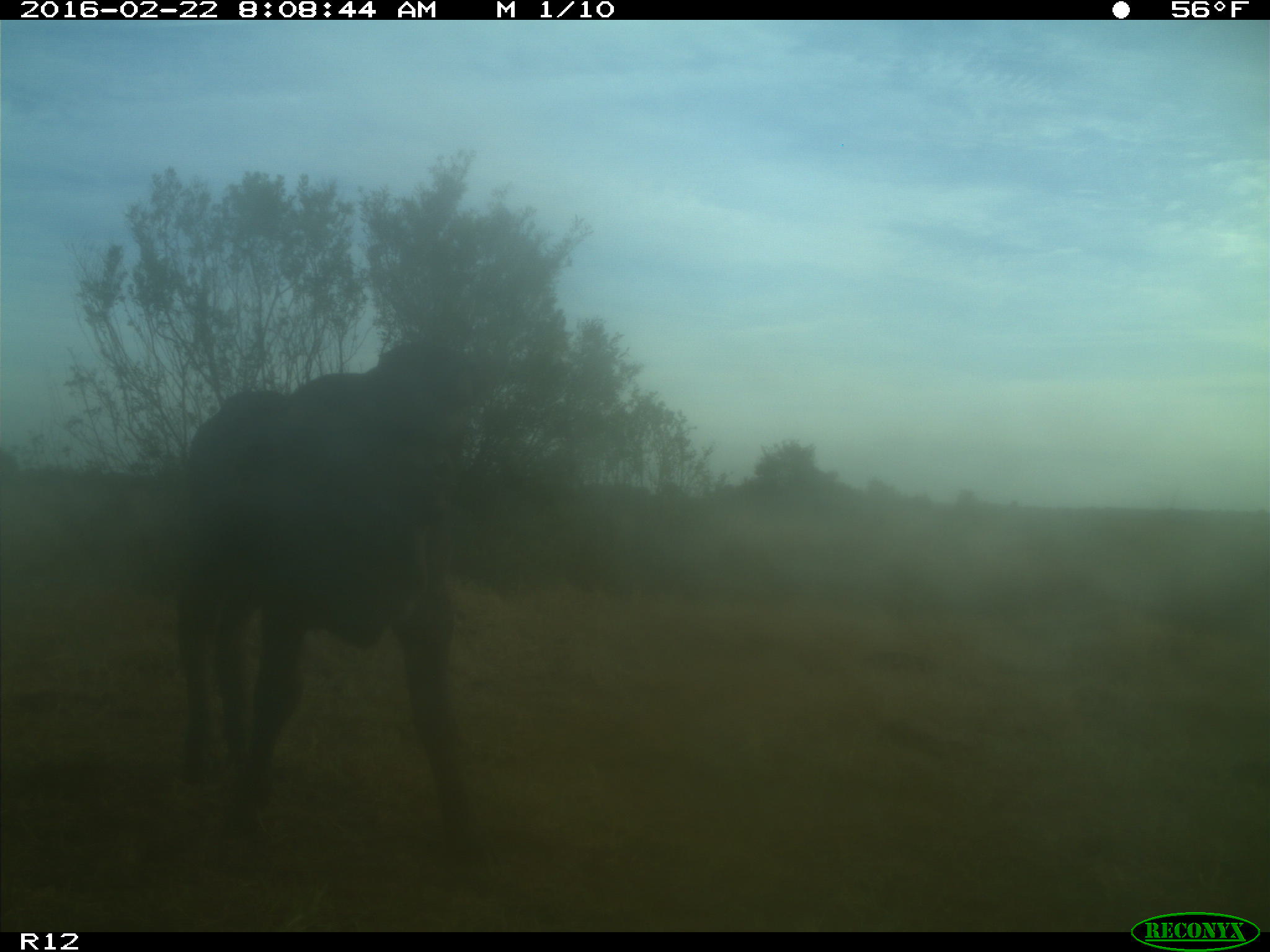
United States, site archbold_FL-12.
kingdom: Animalia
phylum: Chordata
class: Mammalia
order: Artiodactyla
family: Bovidae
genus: Bos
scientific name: Bos taurus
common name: domestic cow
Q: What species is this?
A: Bos taurus (domestic cow).